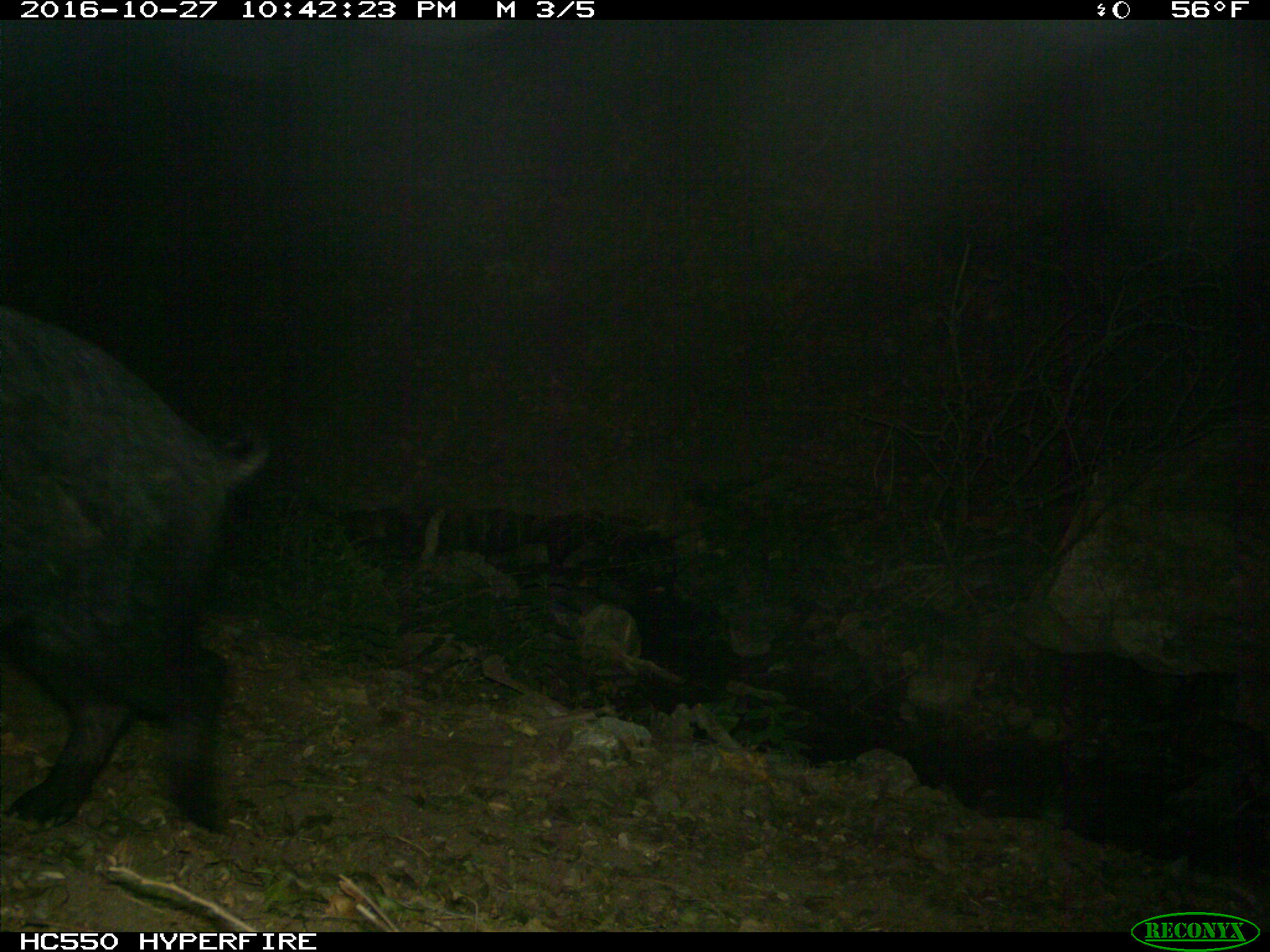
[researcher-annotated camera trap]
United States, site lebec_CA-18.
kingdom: Animalia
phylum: Chordata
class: Mammalia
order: Artiodactyla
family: Suidae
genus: Sus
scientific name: Sus scrofa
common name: wild boar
Sus scrofa (wild boar).